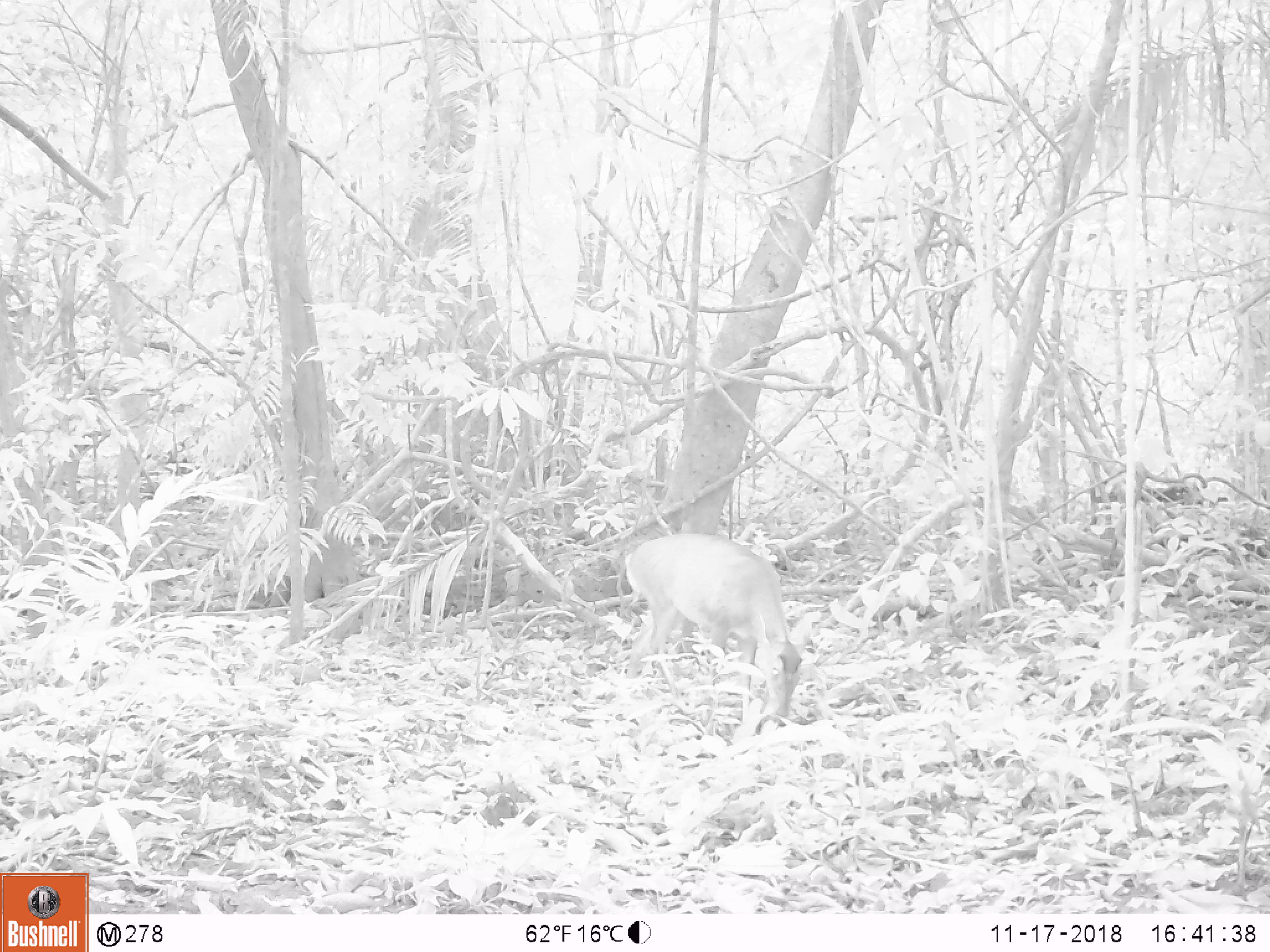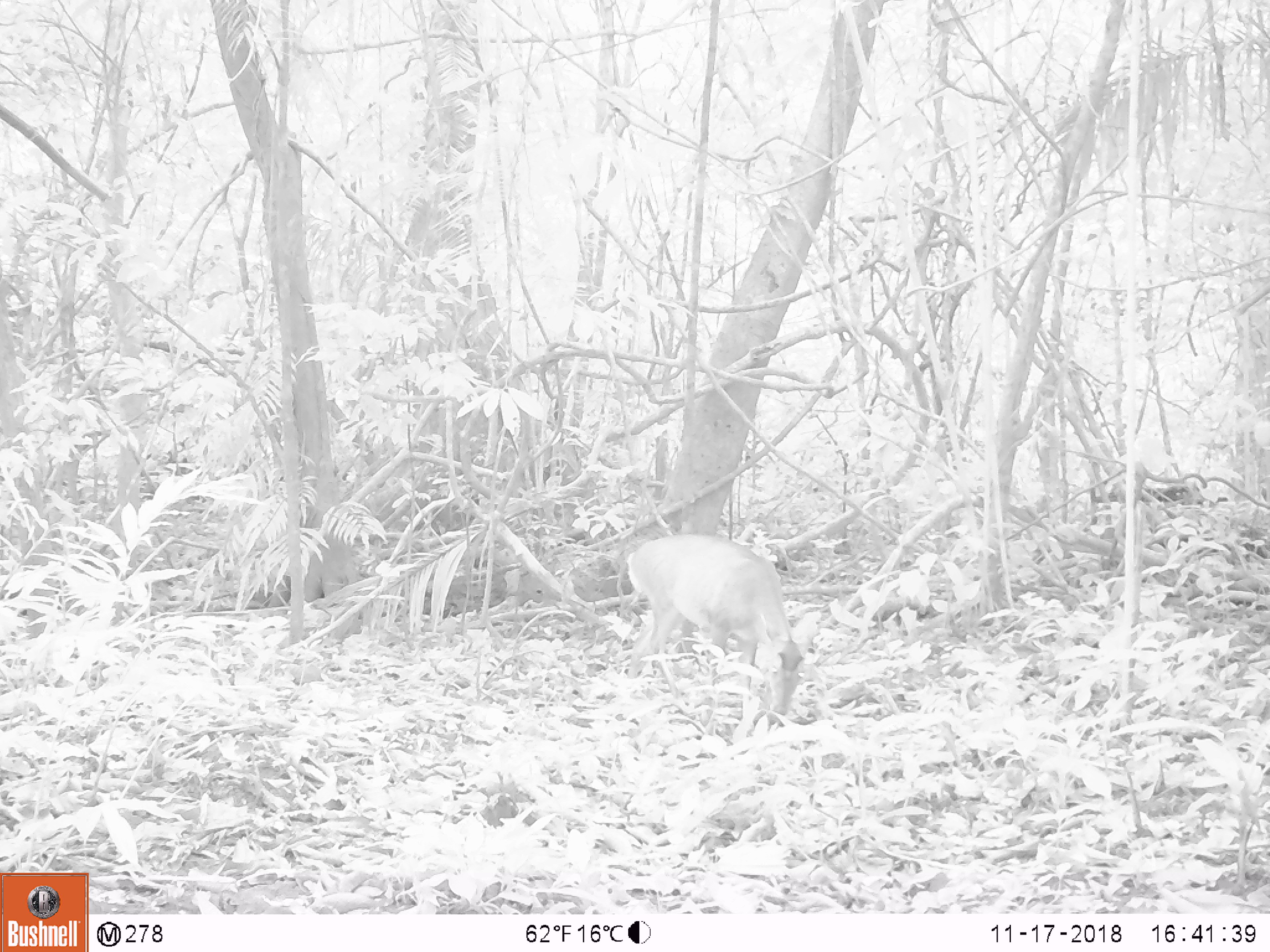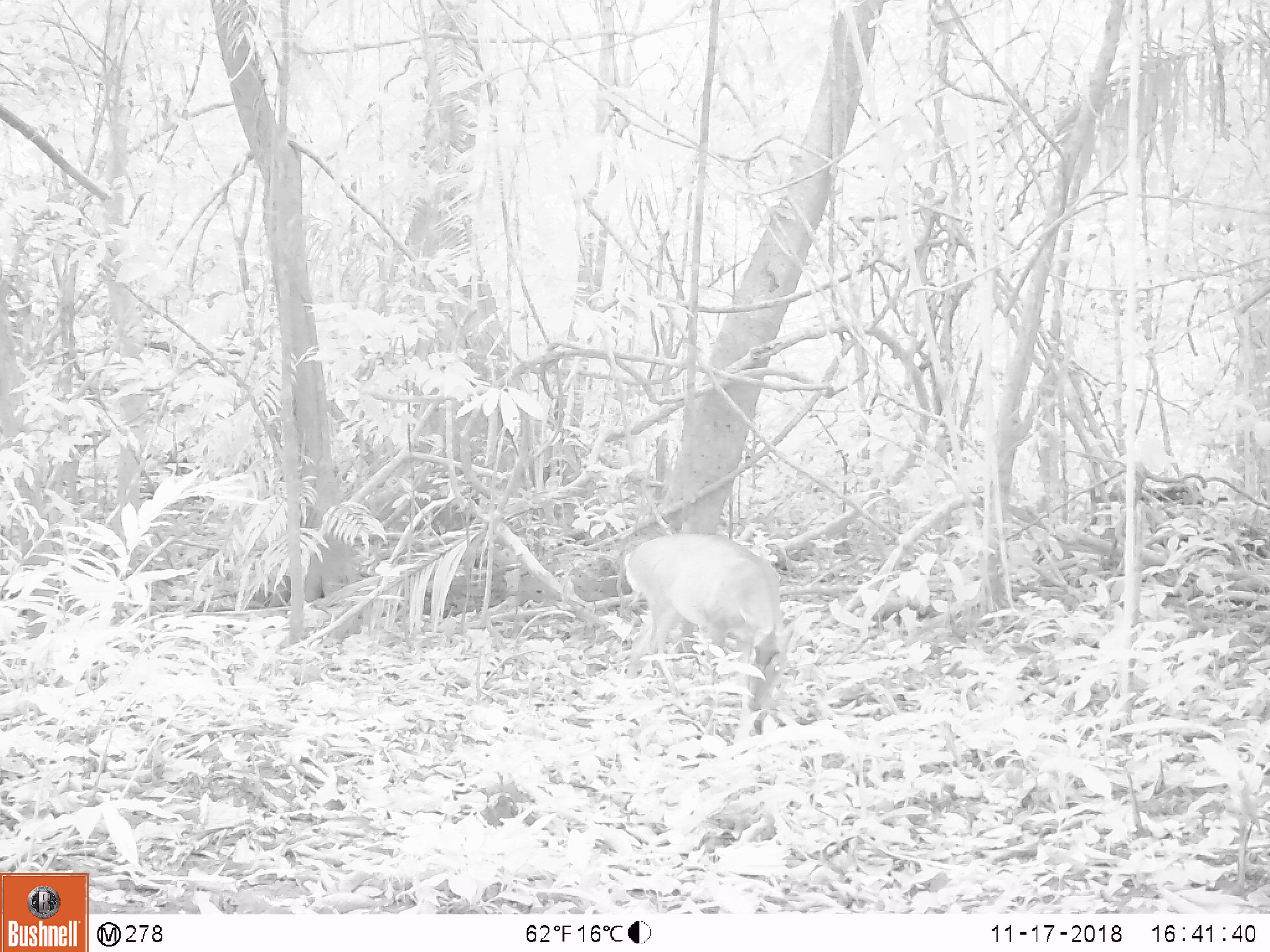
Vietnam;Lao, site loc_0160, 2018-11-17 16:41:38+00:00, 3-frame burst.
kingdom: Animalia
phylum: Chordata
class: Mammalia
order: Artiodactyla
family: Cervidae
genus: Muntiacus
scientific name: Muntiacus vuquangensis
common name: large-antlered muntjac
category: large antlered muntjac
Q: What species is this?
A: Large antlered muntjac (large-antlered muntjac) (Muntiacus vuquangensis).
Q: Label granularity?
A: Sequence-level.